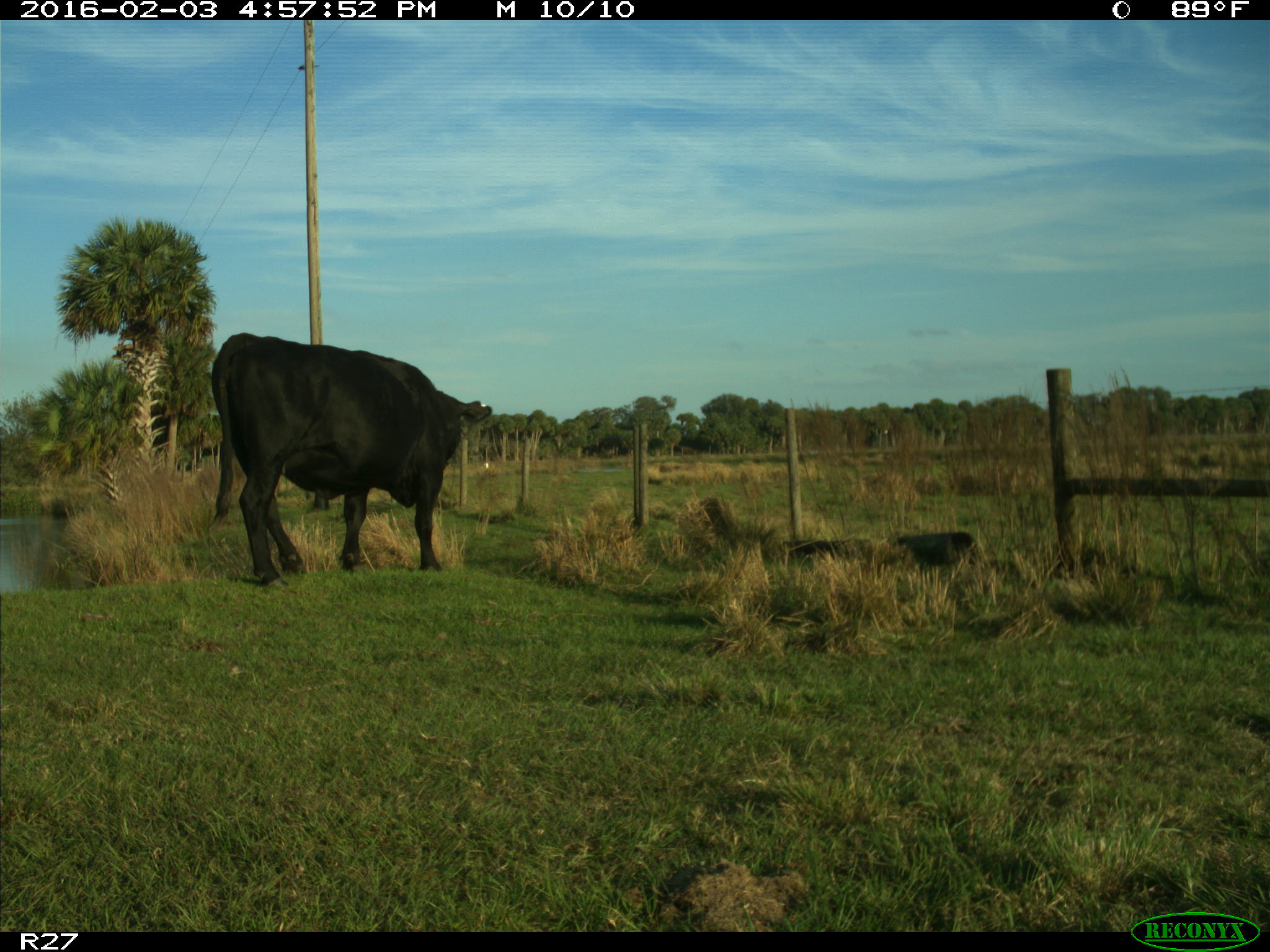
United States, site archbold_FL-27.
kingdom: Animalia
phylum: Chordata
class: Mammalia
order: Artiodactyla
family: Bovidae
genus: Bos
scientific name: Bos taurus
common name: domestic cow